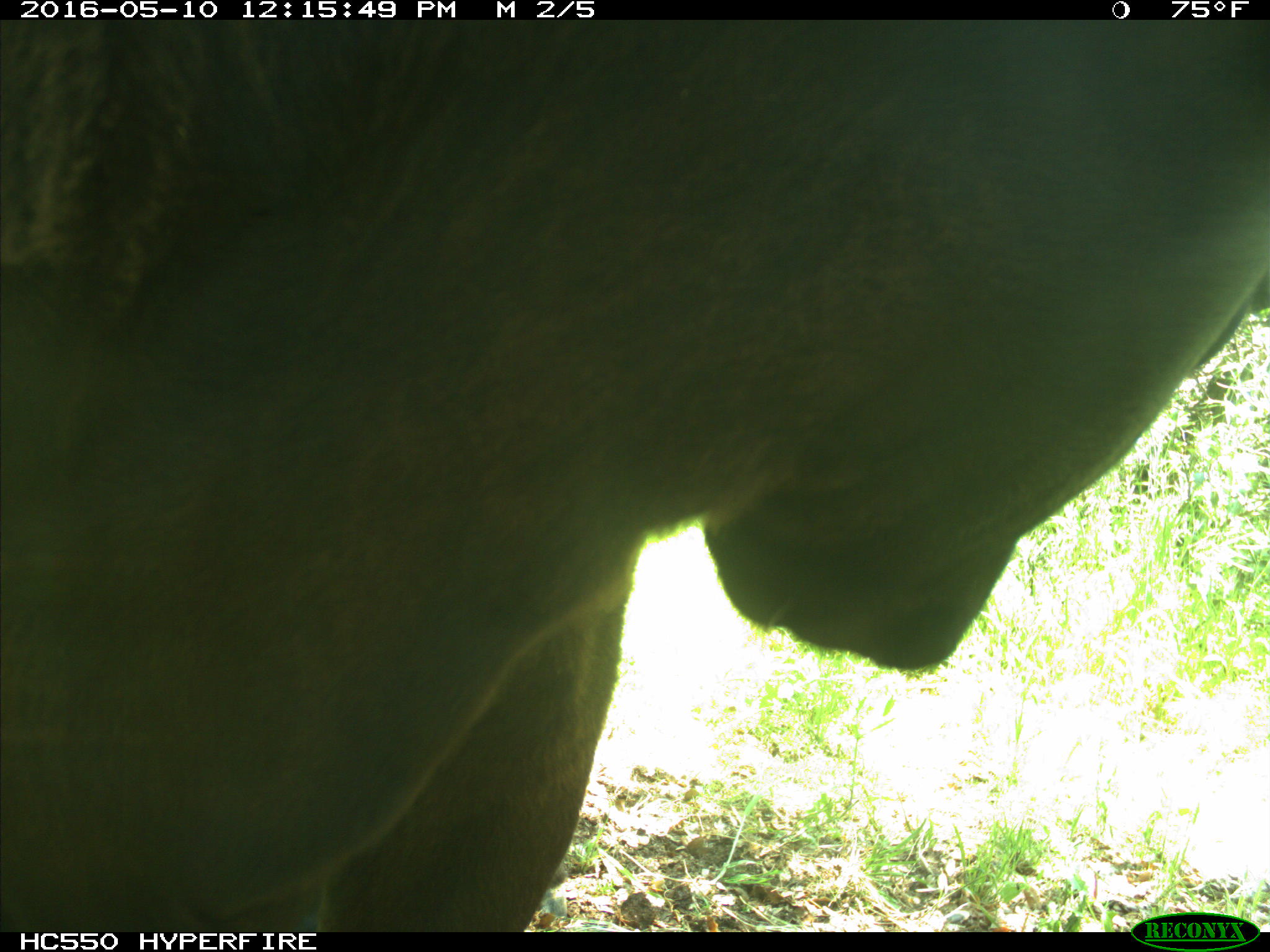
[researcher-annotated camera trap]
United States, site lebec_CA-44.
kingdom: Animalia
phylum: Chordata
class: Mammalia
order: Artiodactyla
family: Bovidae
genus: Bos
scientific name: Bos taurus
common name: domestic cow